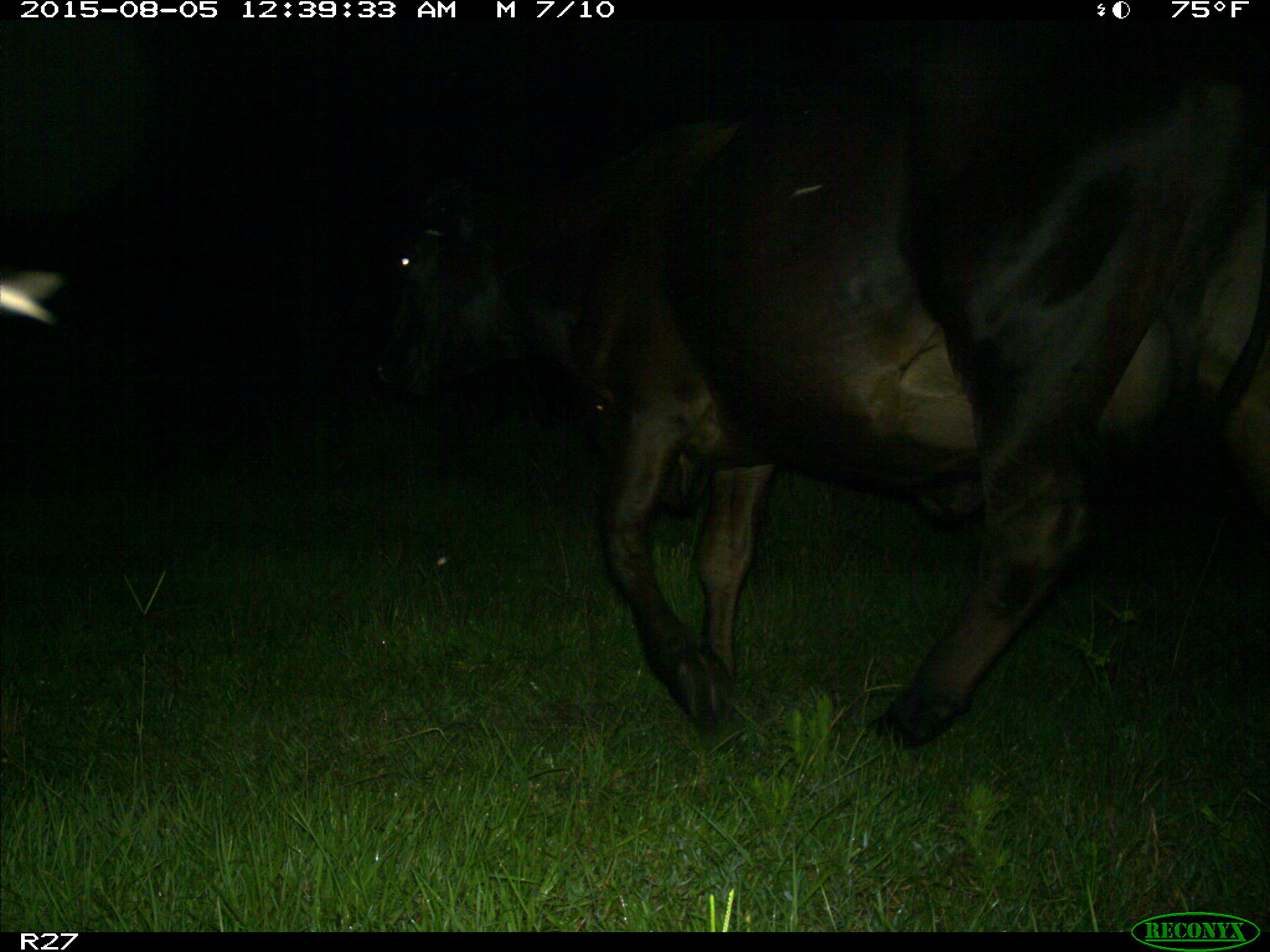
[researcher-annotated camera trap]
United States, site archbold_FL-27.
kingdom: Animalia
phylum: Chordata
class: Mammalia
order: Artiodactyla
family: Bovidae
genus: Bos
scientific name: Bos taurus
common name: domestic cow